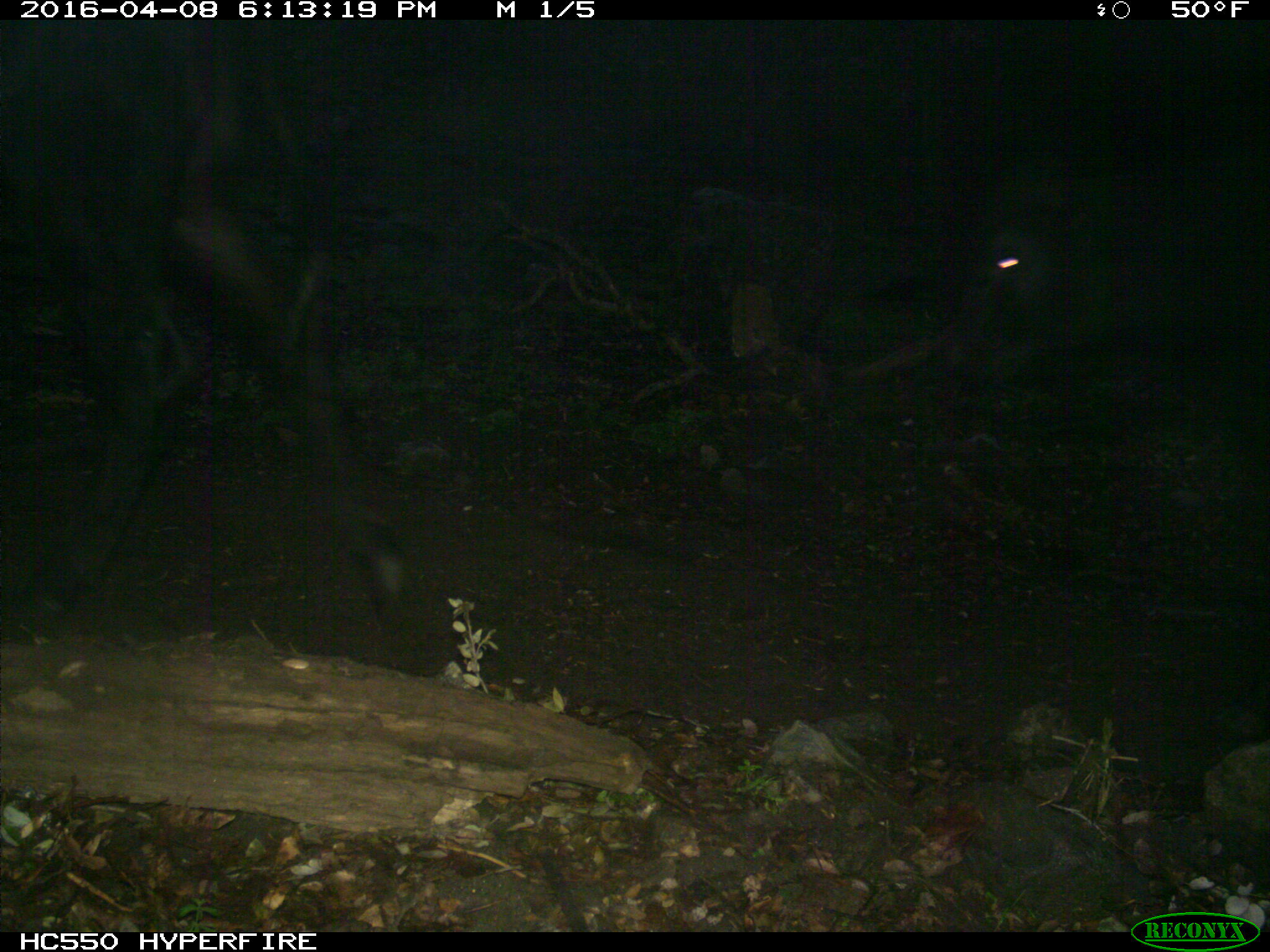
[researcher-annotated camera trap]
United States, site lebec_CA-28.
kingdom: Animalia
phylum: Chordata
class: Mammalia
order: Artiodactyla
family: Bovidae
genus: Bos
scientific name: Bos taurus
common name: domestic cow